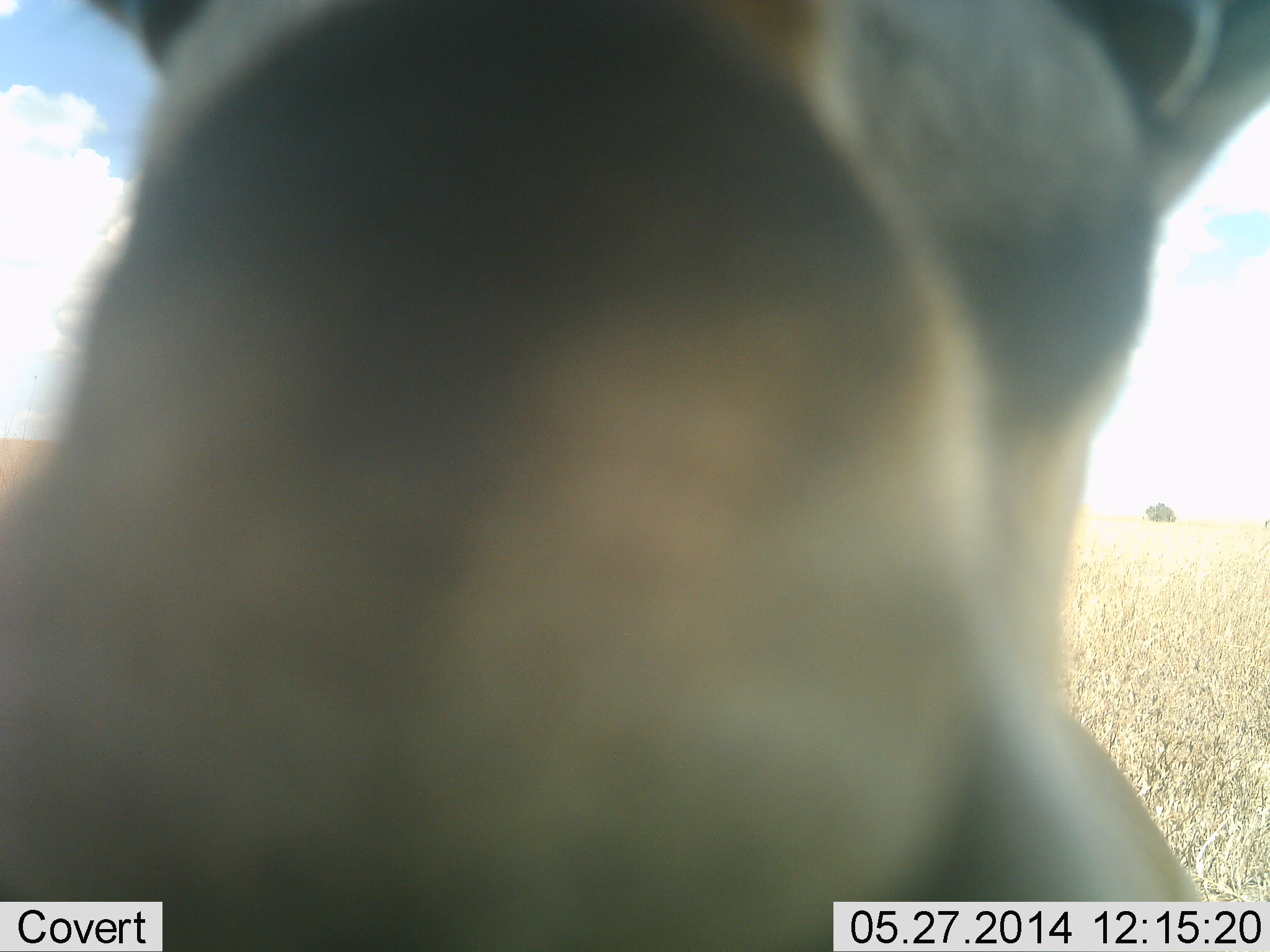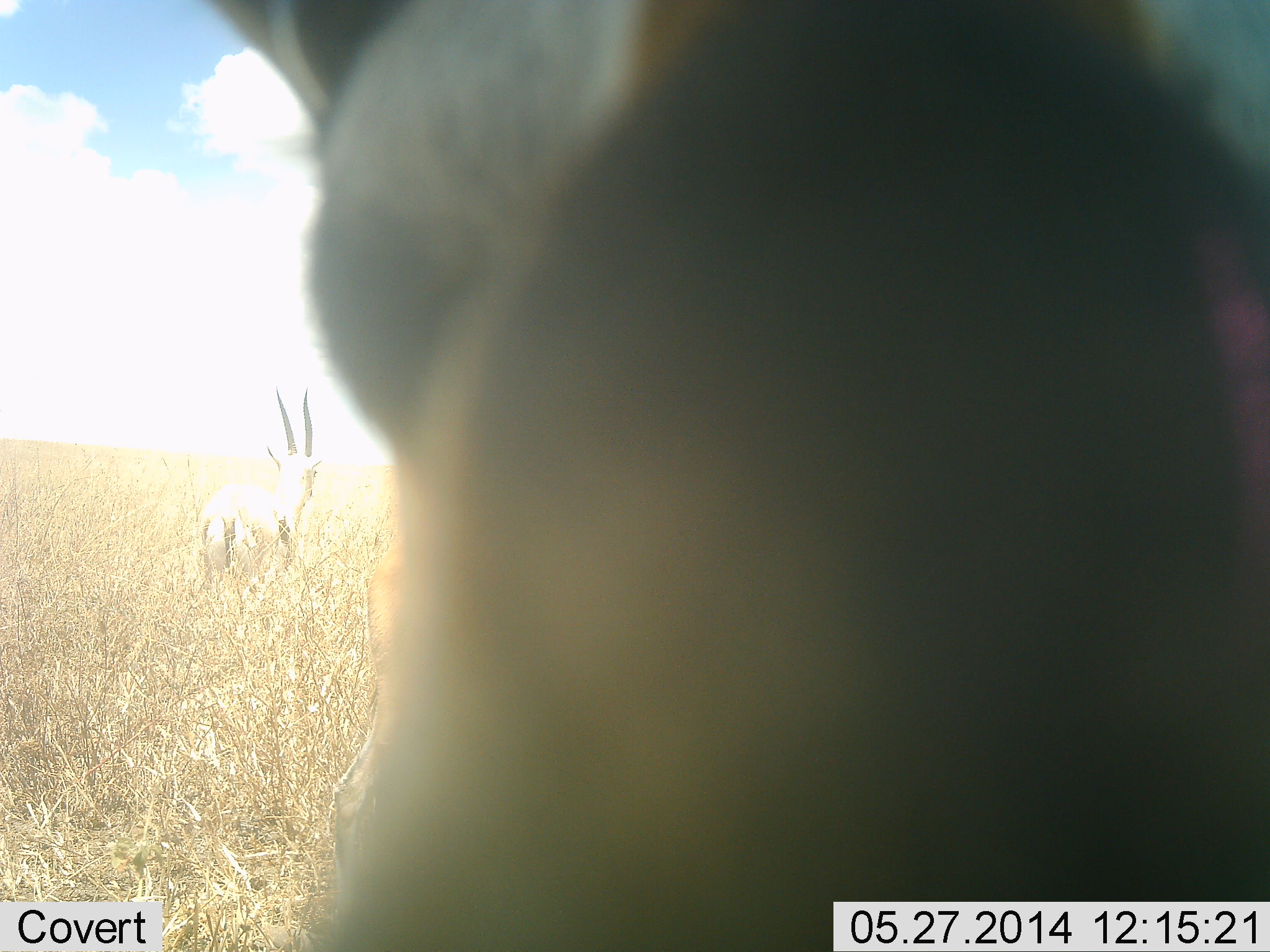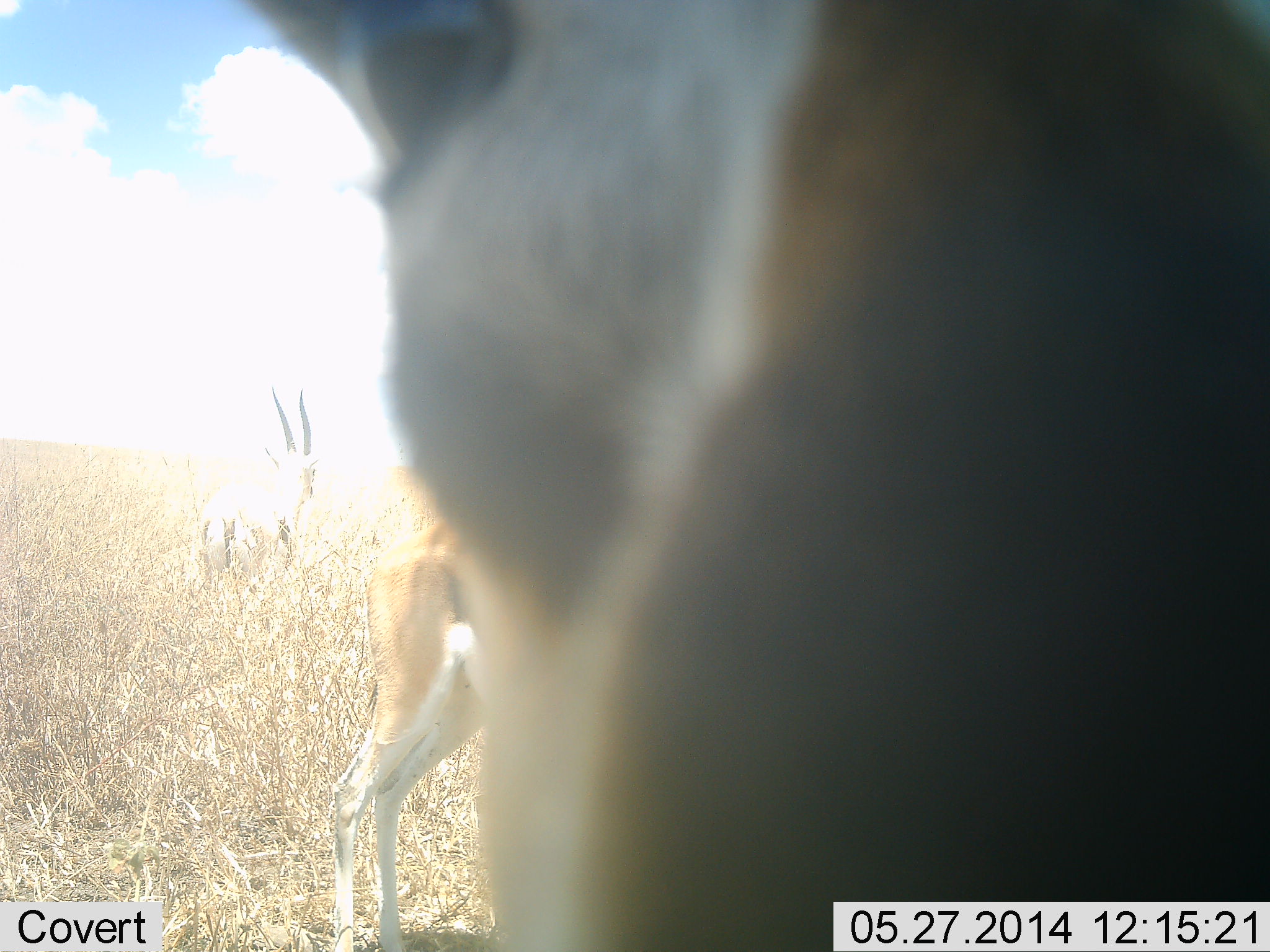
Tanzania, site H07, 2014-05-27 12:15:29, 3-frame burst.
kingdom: Animalia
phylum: Chordata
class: Mammalia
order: Artiodactyla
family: Bovidae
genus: Eudorcas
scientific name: Eudorcas thomsonii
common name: thomson's gazelle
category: gazellethomsons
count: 2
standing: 80%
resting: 0%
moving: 20%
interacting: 10%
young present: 0%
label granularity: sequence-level